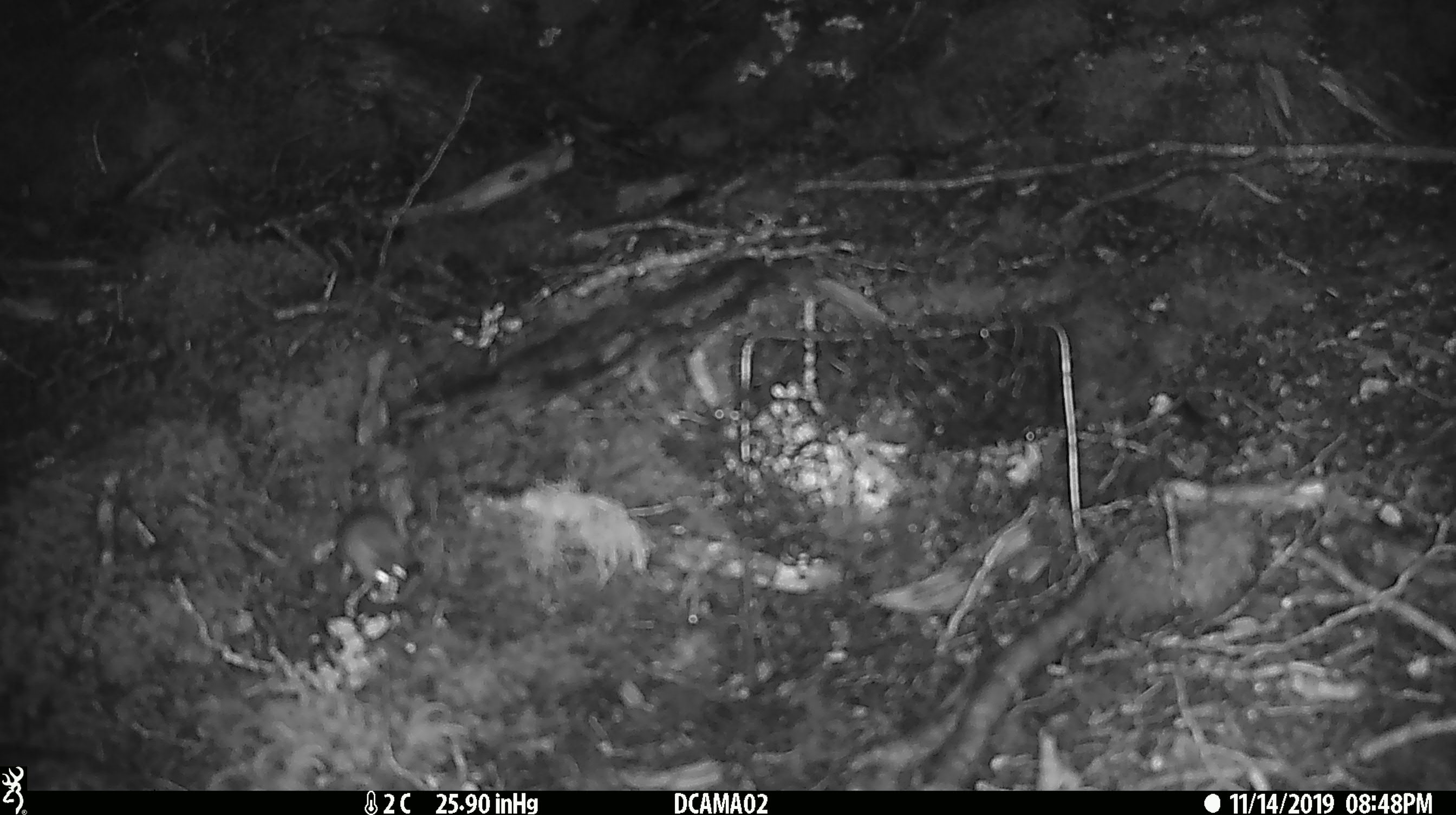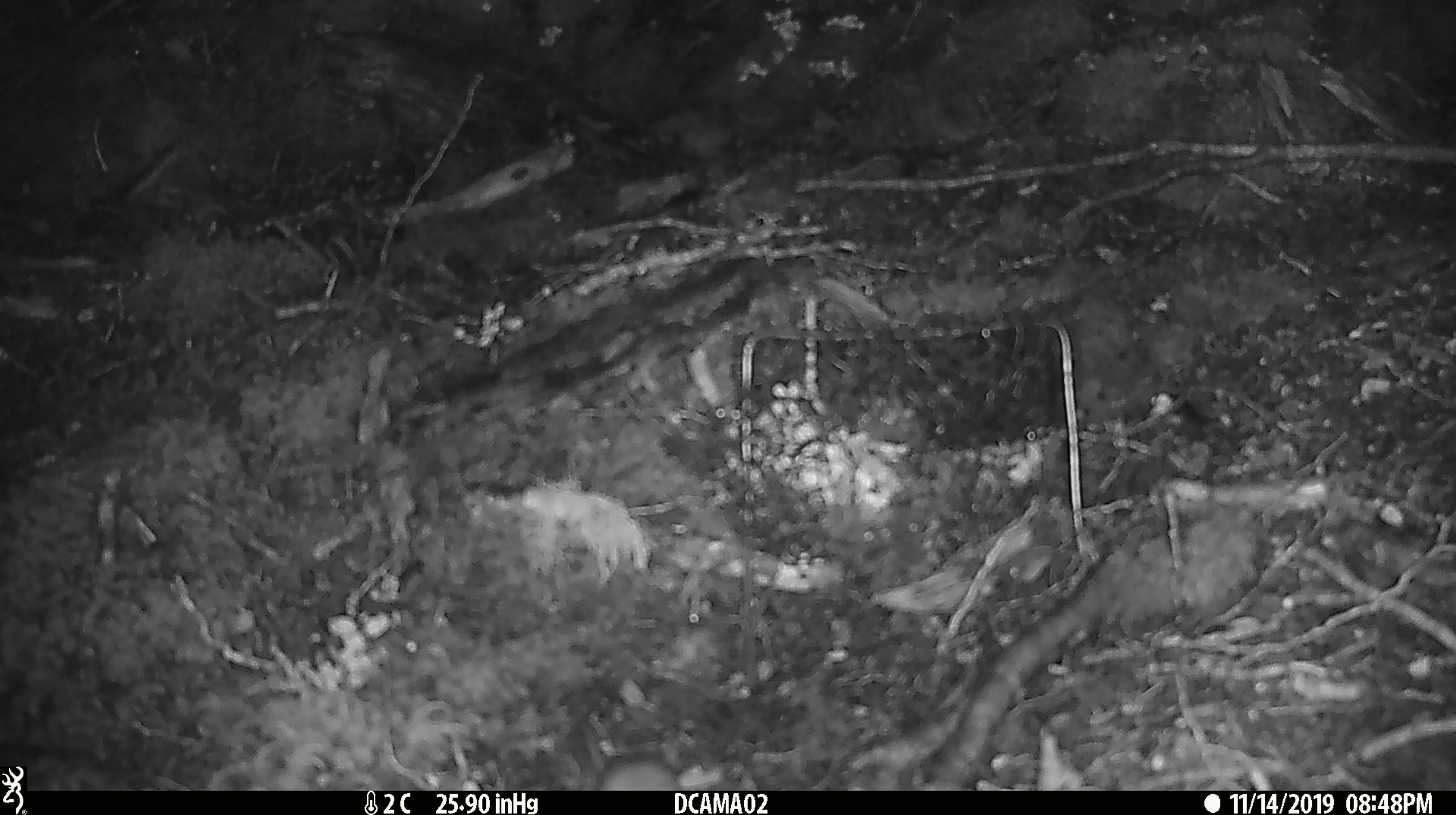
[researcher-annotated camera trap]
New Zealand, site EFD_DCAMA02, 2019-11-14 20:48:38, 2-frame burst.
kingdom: Animalia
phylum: Chordata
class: Mammalia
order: Rodentia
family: Muridae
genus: Mus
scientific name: Mus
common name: mouse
Mouse (Mus).